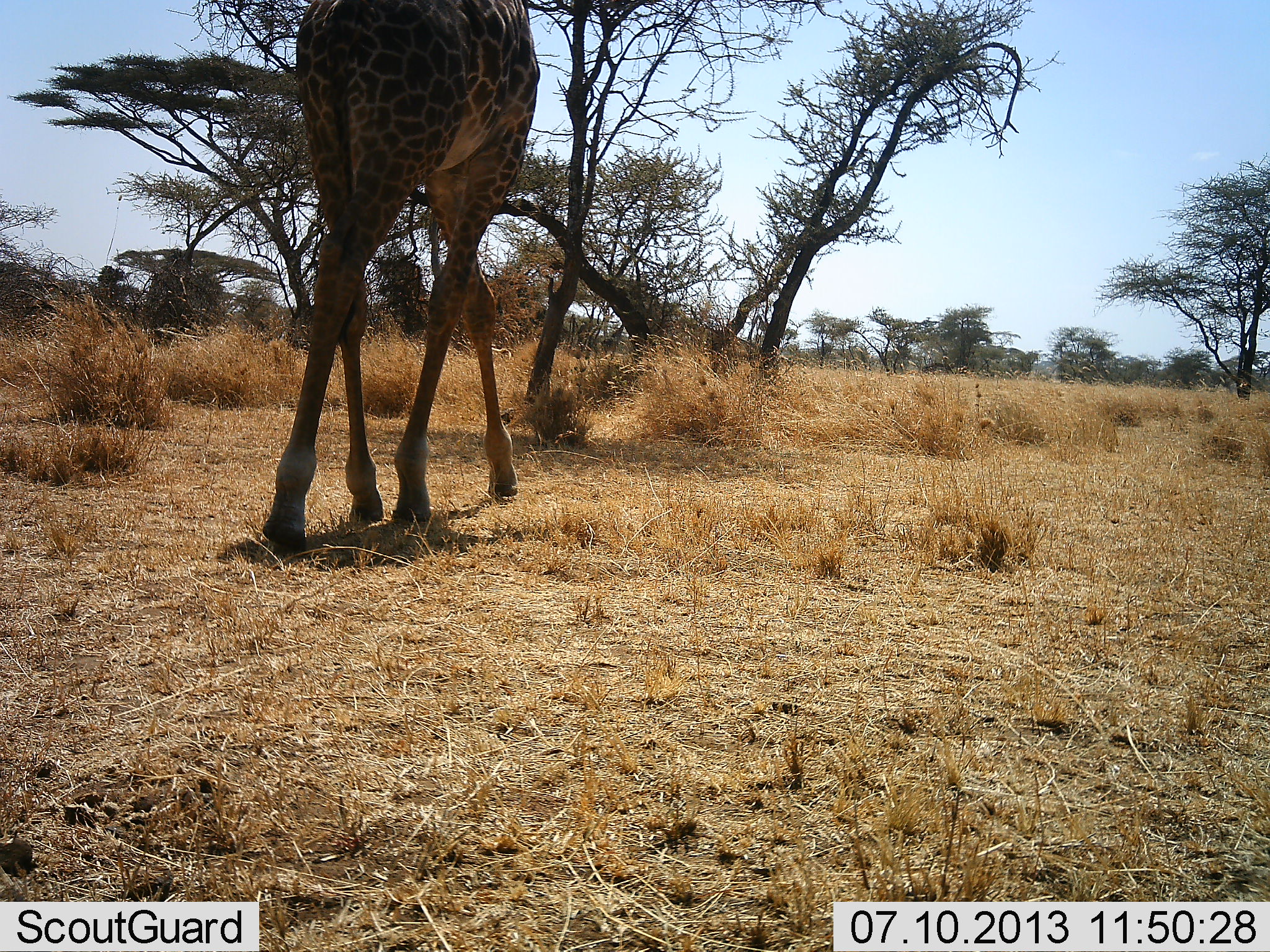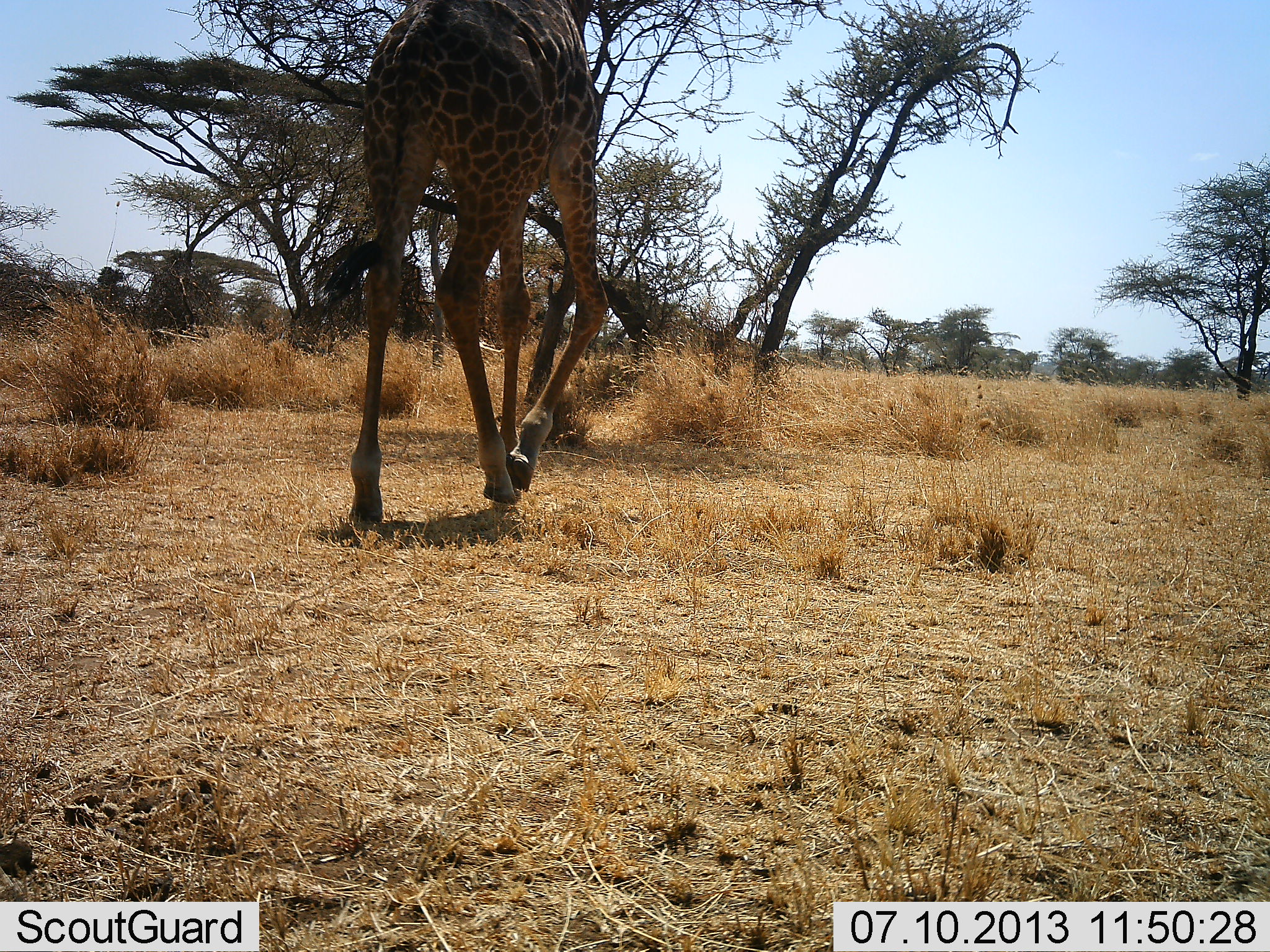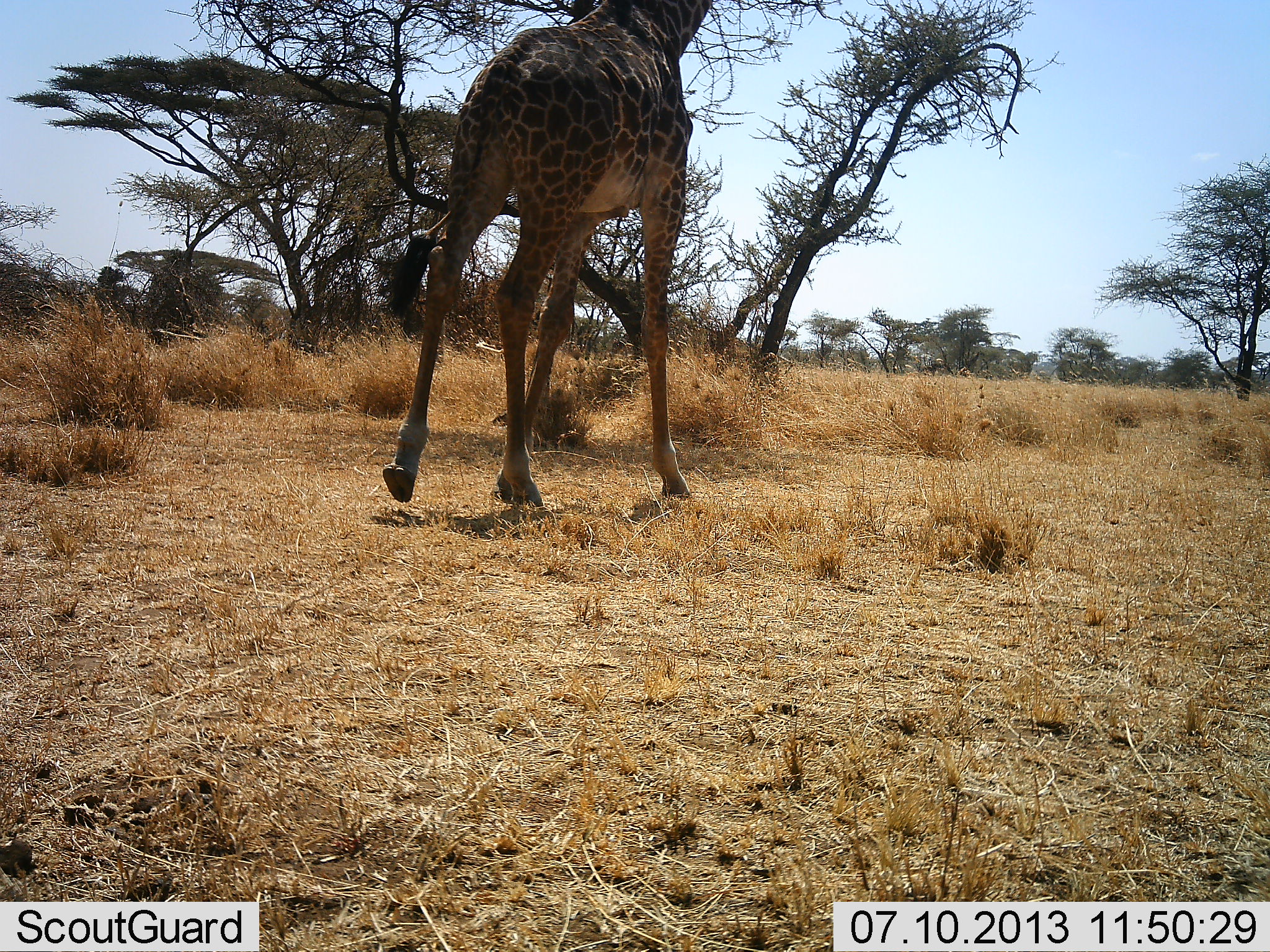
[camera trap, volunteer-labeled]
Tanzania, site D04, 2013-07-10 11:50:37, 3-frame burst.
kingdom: Animalia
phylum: Chordata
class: Mammalia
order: Artiodactyla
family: Giraffidae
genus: Giraffa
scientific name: Giraffa camelopardalis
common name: giraffe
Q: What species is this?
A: Giraffe (Giraffa camelopardalis).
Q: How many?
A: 1.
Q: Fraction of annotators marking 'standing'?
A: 0%.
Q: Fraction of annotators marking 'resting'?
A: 0%.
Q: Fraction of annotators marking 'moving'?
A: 100%.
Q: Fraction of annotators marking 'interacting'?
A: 0%.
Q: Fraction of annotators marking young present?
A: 0%.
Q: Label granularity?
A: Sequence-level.